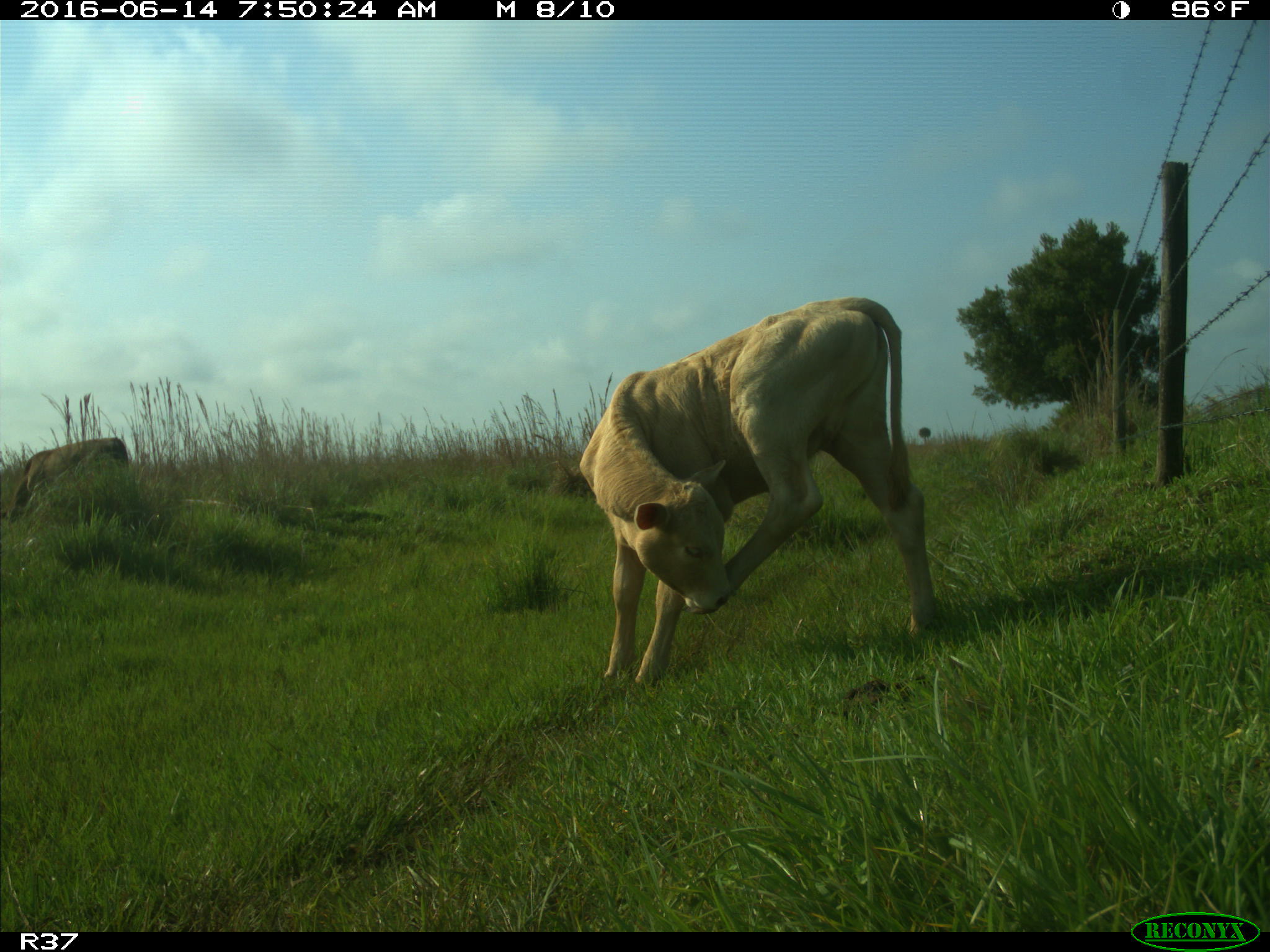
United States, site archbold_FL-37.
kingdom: Animalia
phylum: Chordata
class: Mammalia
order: Artiodactyla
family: Bovidae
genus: Bos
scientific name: Bos taurus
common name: domestic cow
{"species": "Bos taurus (domestic cow)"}